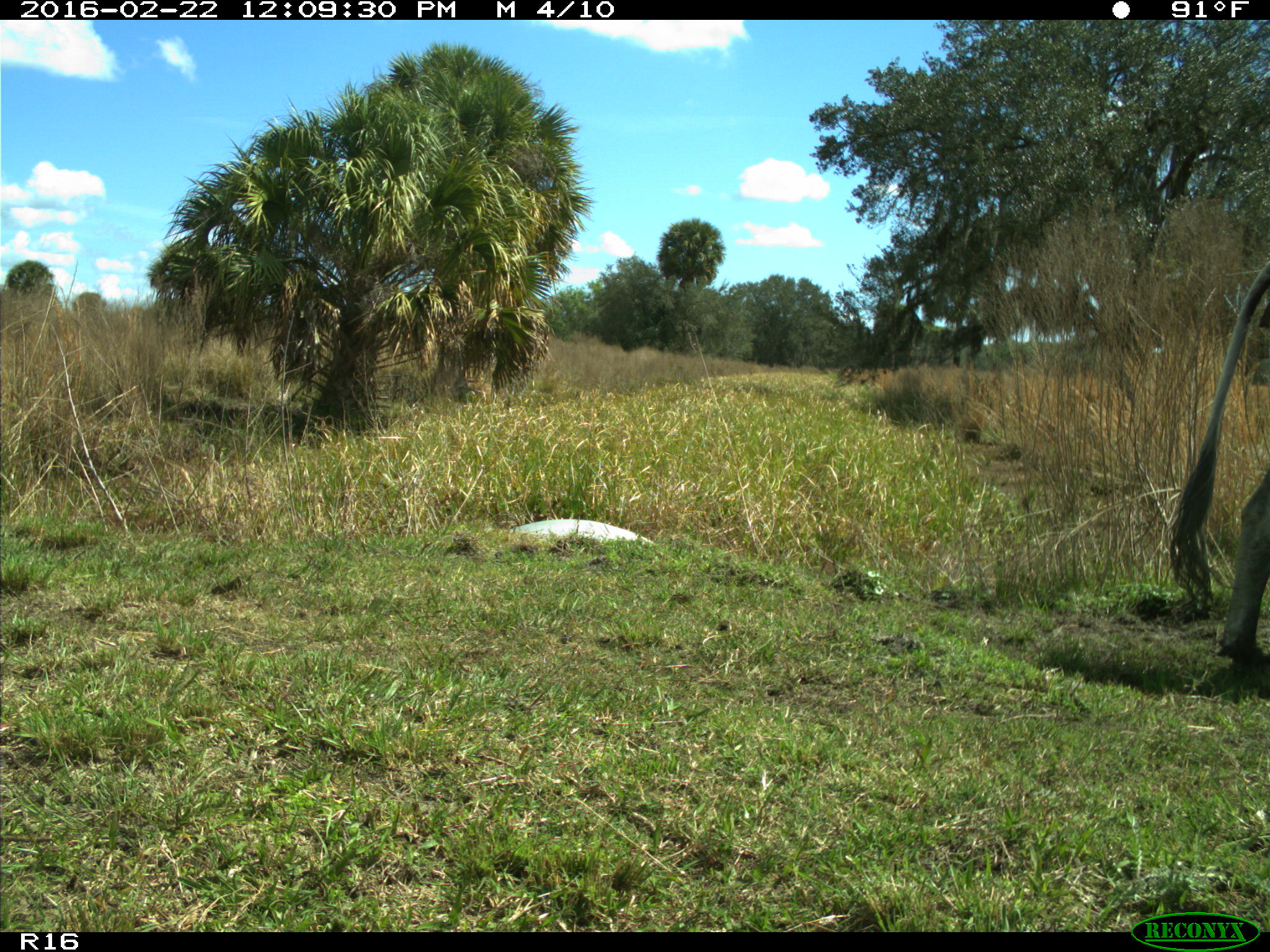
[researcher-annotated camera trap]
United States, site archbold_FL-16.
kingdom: Animalia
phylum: Chordata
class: Mammalia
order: Artiodactyla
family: Bovidae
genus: Bos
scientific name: Bos taurus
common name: domestic cow